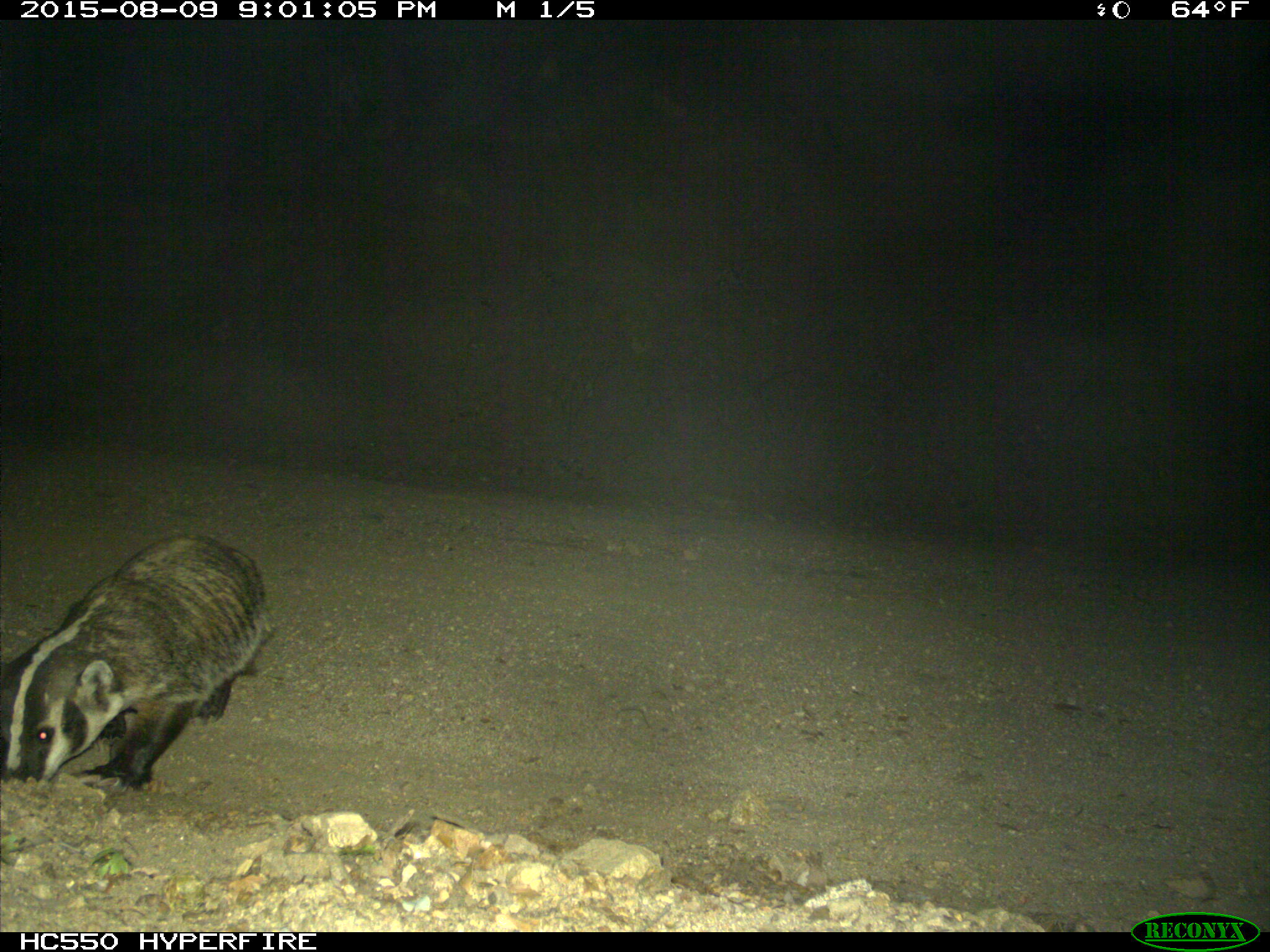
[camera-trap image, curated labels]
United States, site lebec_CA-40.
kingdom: Animalia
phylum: Chordata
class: Mammalia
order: Carnivora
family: Mustelidae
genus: Meles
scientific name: Meles meles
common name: european badger